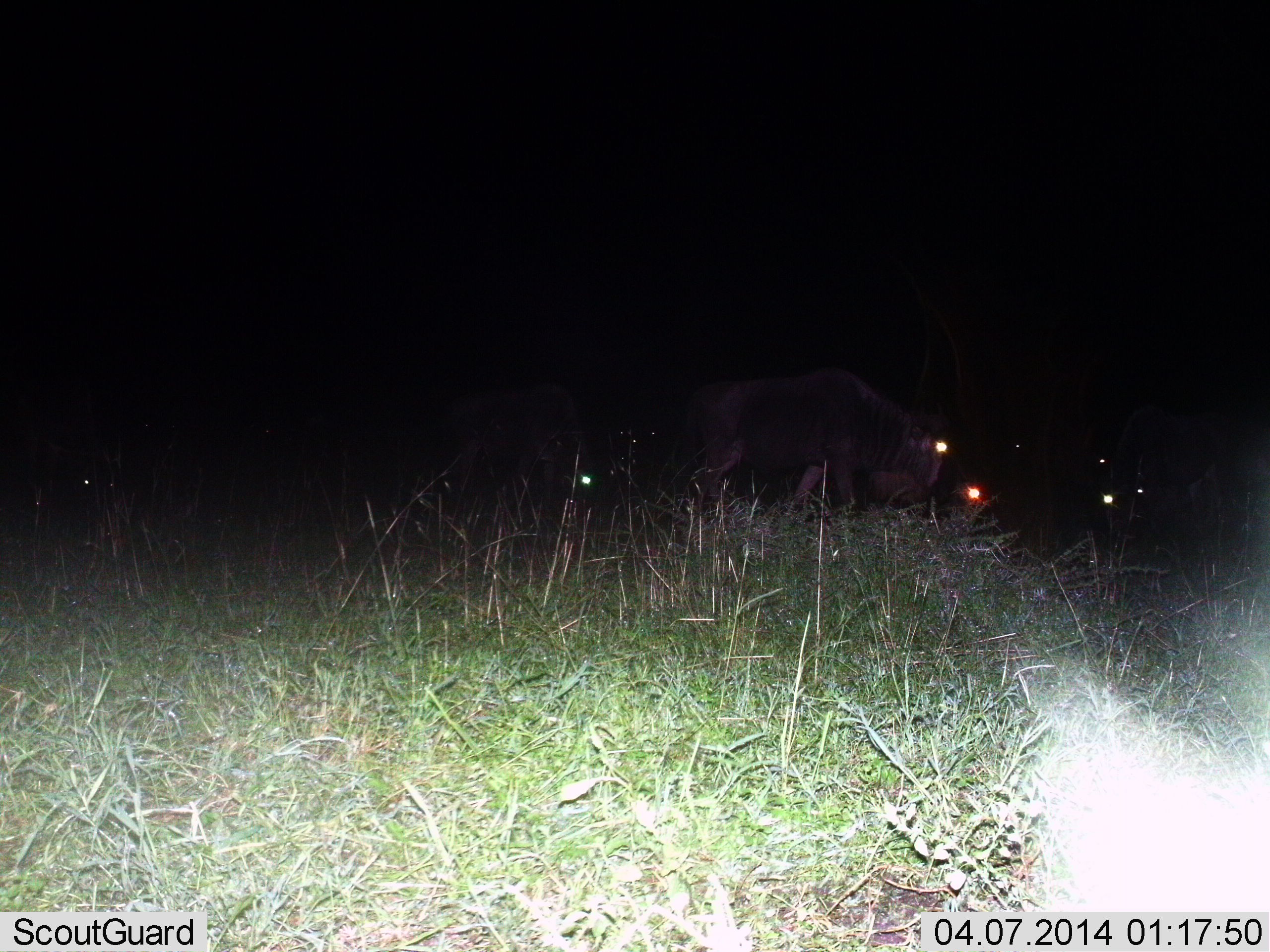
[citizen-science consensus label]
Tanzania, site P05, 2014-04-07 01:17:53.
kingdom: Animalia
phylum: Chordata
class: Mammalia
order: Artiodactyla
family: Bovidae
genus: Connochaetes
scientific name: Connochaetes taurinus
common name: blue wildebeest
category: wildebeest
Wildebeest (blue wildebeest) (Connochaetes taurinus), count 5. Behavior (volunteer vote fractions): standing 50%, resting 20%, moving 50%, interacting 10%. Young present (vote fraction): 0%. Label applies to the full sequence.